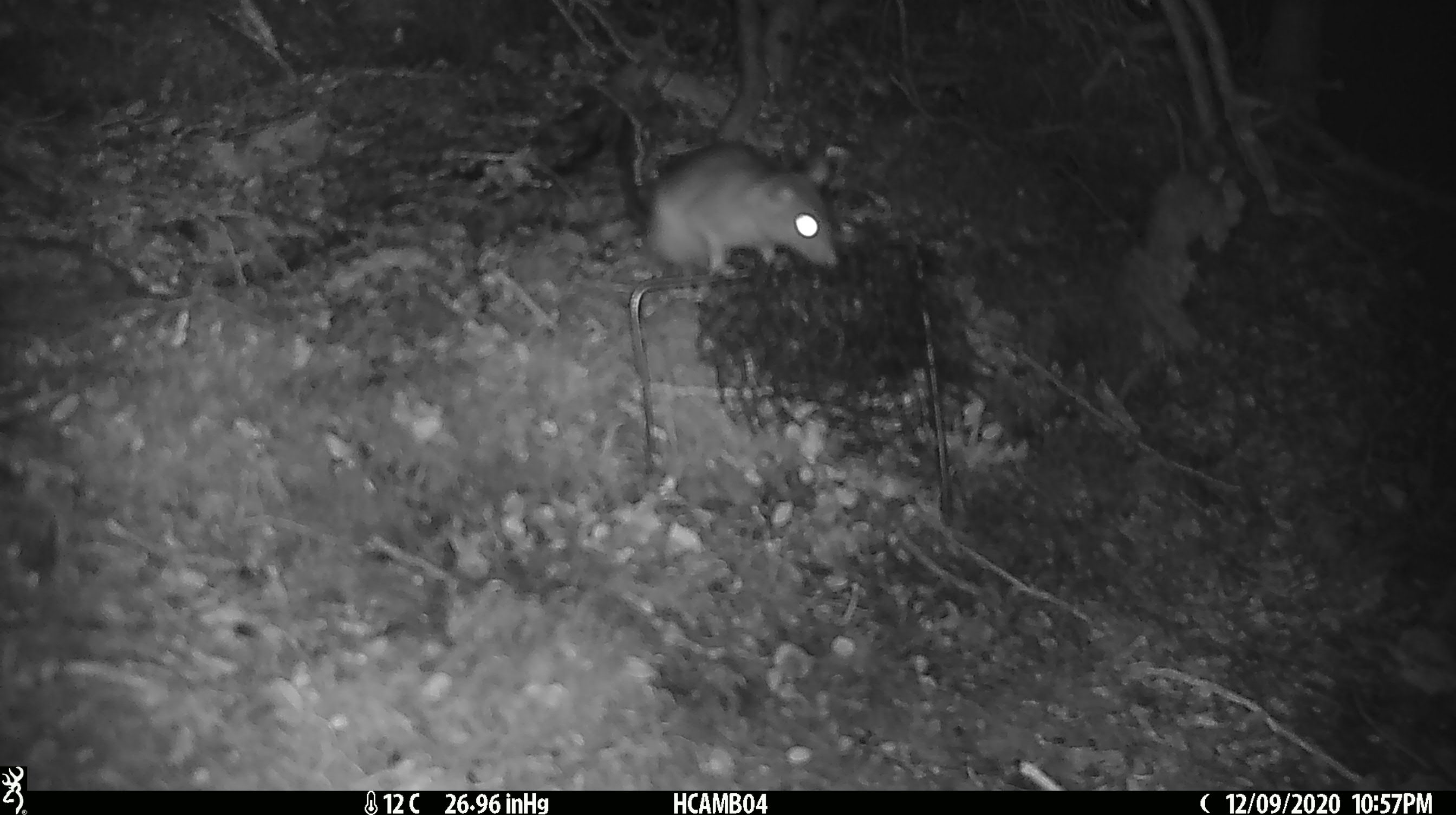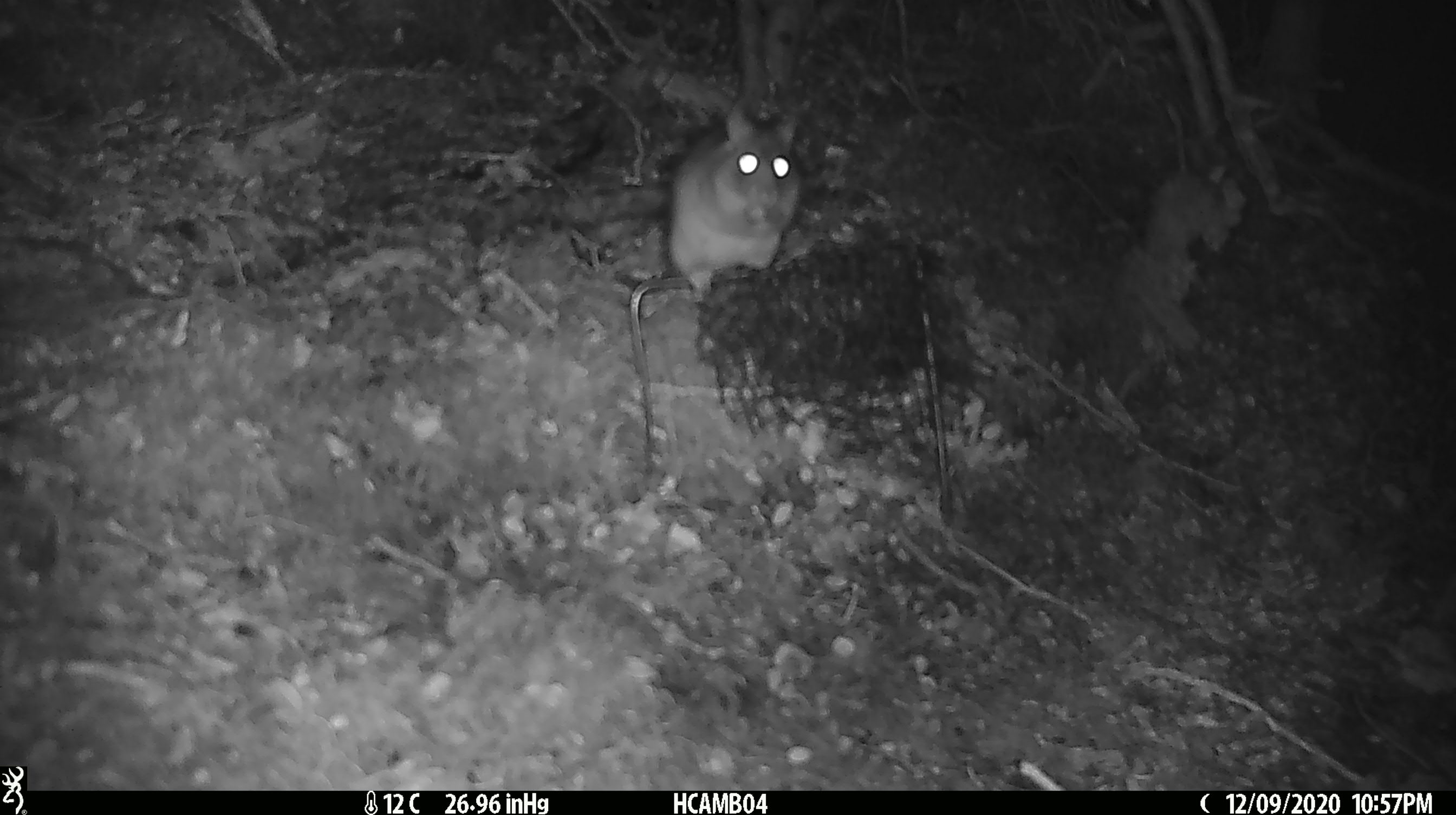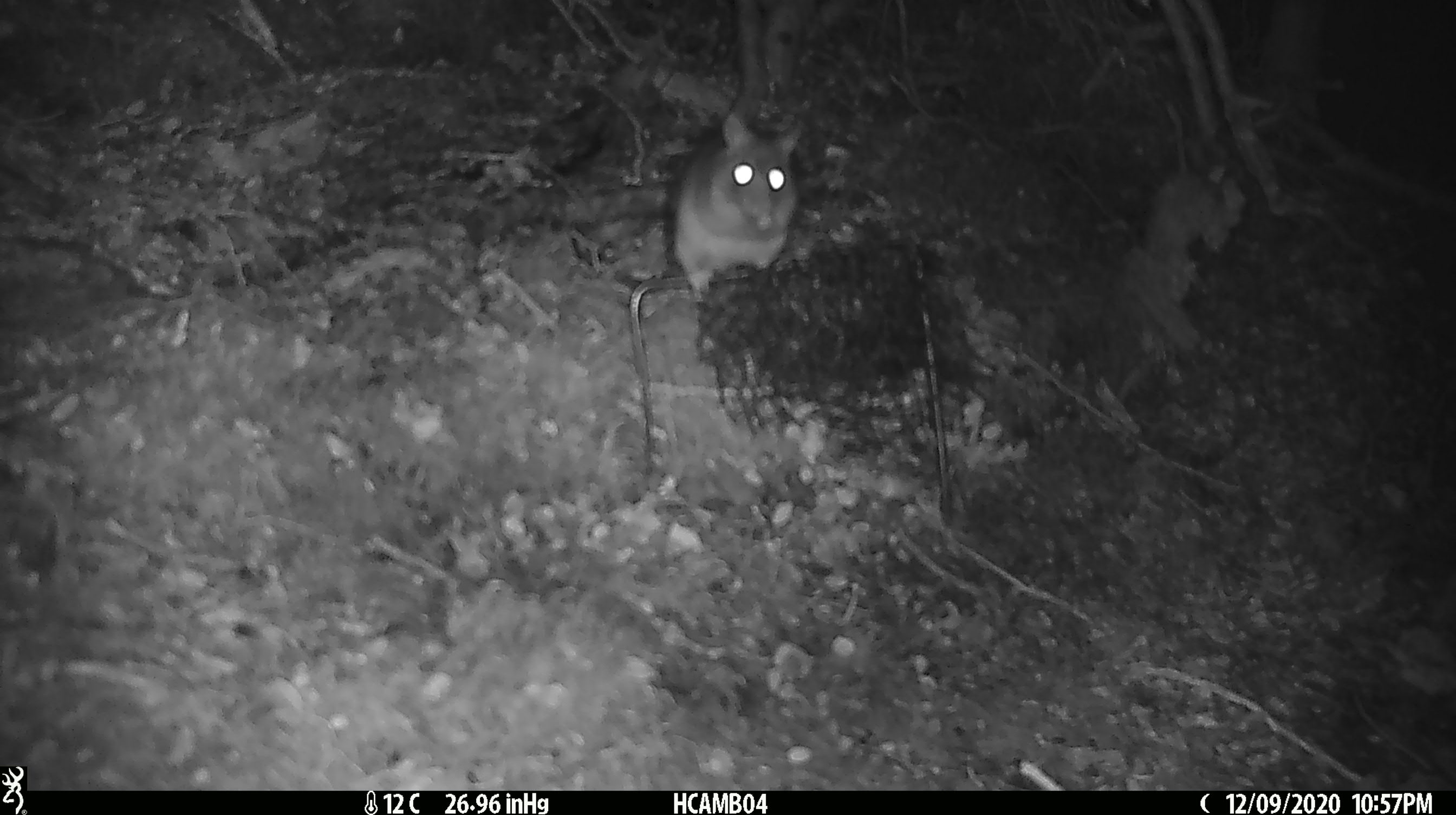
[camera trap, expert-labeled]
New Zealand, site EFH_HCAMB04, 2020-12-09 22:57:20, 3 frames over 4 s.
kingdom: Animalia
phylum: Chordata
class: Mammalia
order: Rodentia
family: Muridae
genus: Rattus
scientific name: Rattus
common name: rat